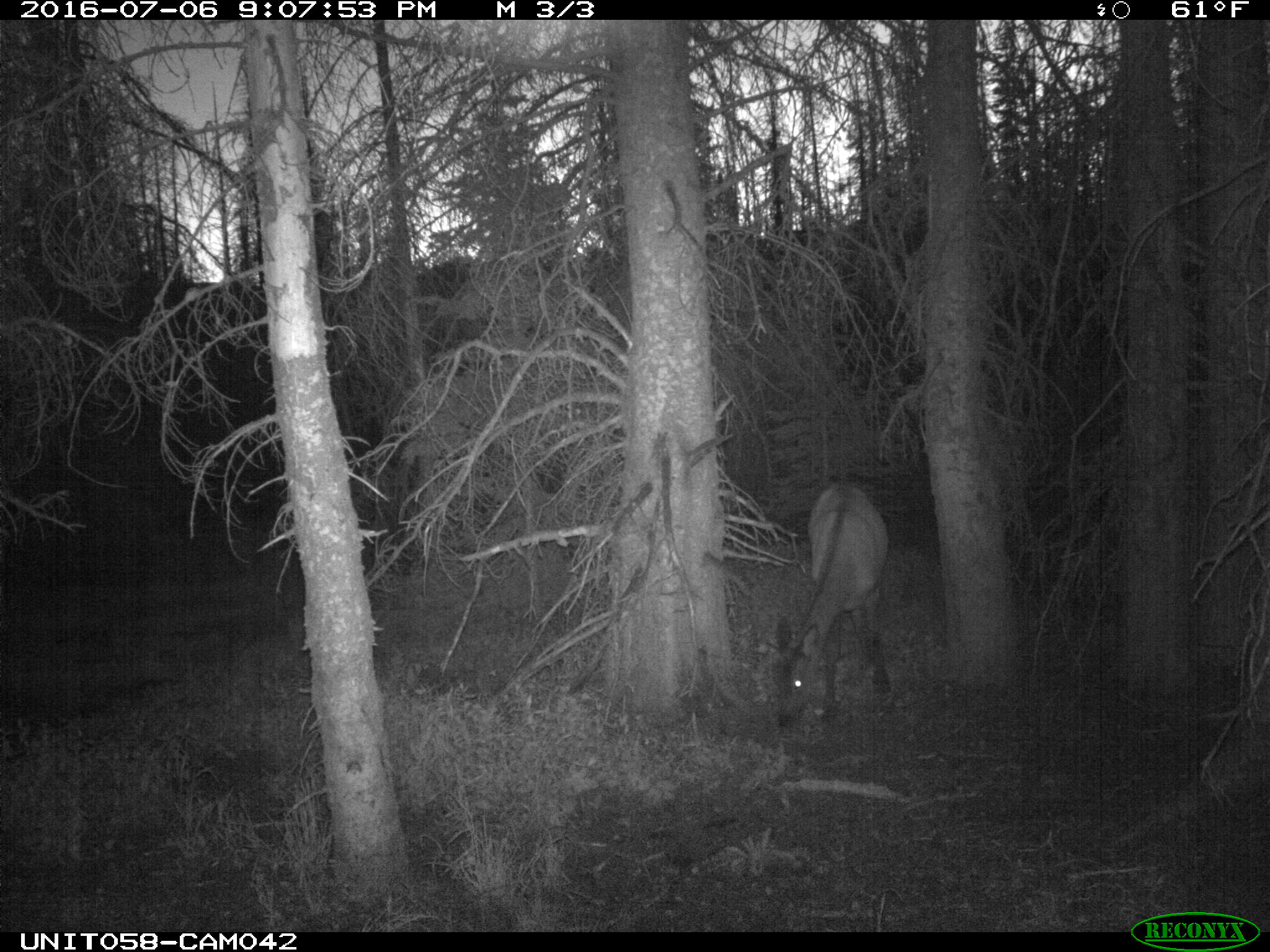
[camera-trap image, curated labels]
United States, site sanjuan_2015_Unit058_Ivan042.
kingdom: Animalia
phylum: Chordata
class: Mammalia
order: Artiodactyla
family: Cervidae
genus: Cervus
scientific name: Cervus elaphus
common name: red deer